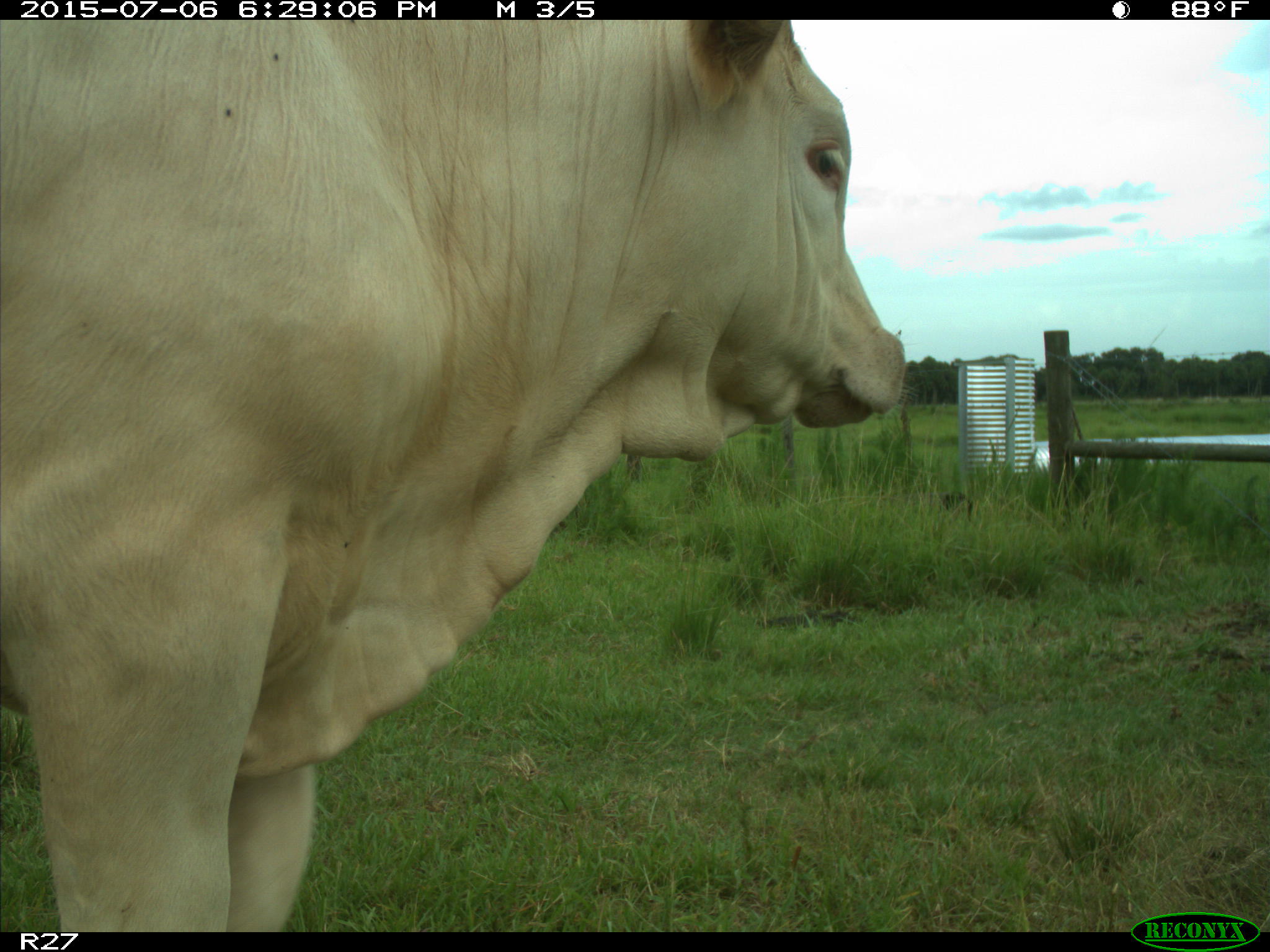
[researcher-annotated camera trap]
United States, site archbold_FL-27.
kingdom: Animalia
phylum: Chordata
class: Mammalia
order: Artiodactyla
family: Bovidae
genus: Bos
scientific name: Bos taurus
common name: domestic cow